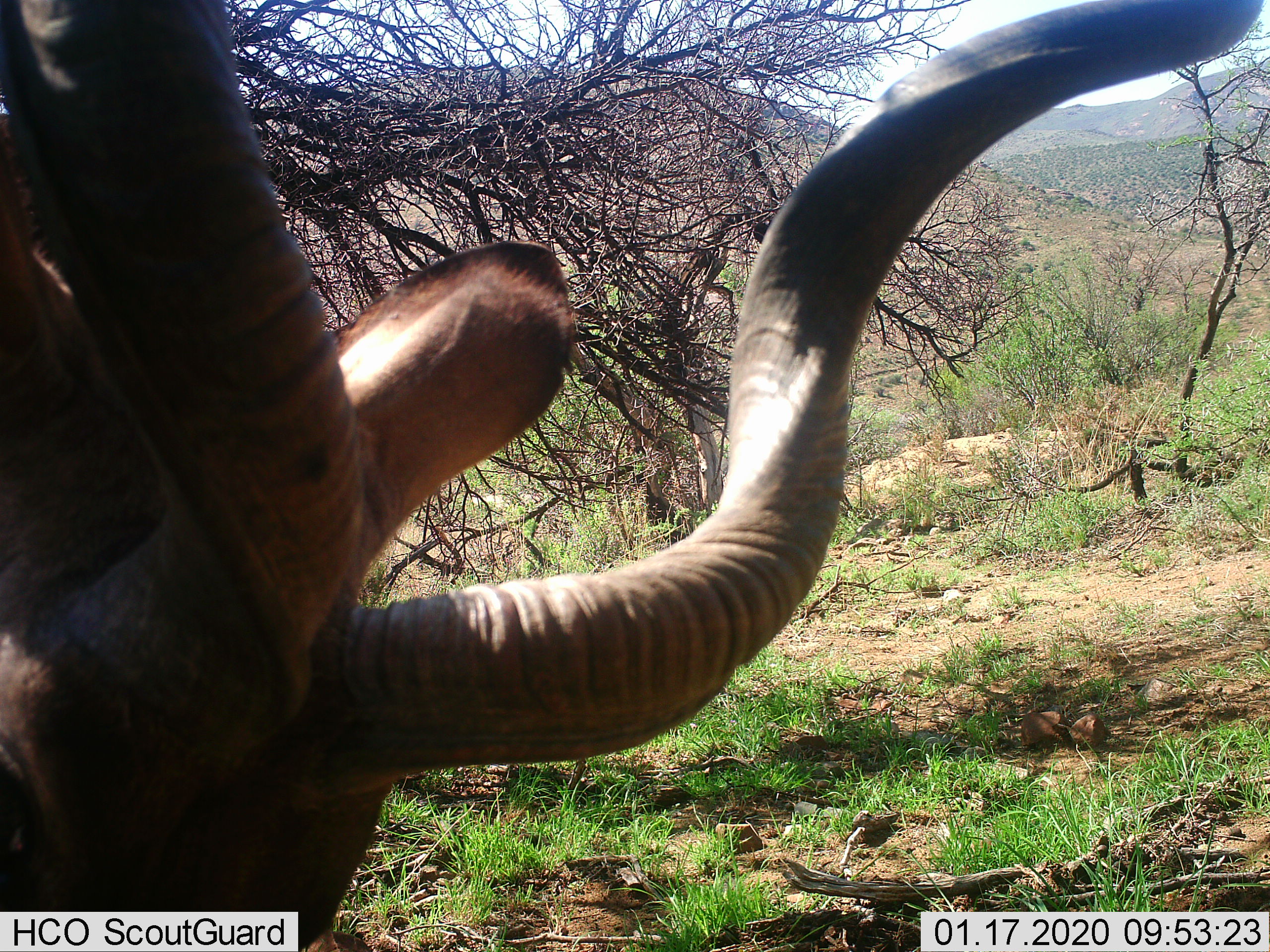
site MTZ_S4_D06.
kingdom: Animalia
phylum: Chordata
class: Mammalia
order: Artiodactyla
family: Bovidae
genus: Tragelaphus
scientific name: Tragelaphus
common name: kudu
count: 1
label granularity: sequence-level